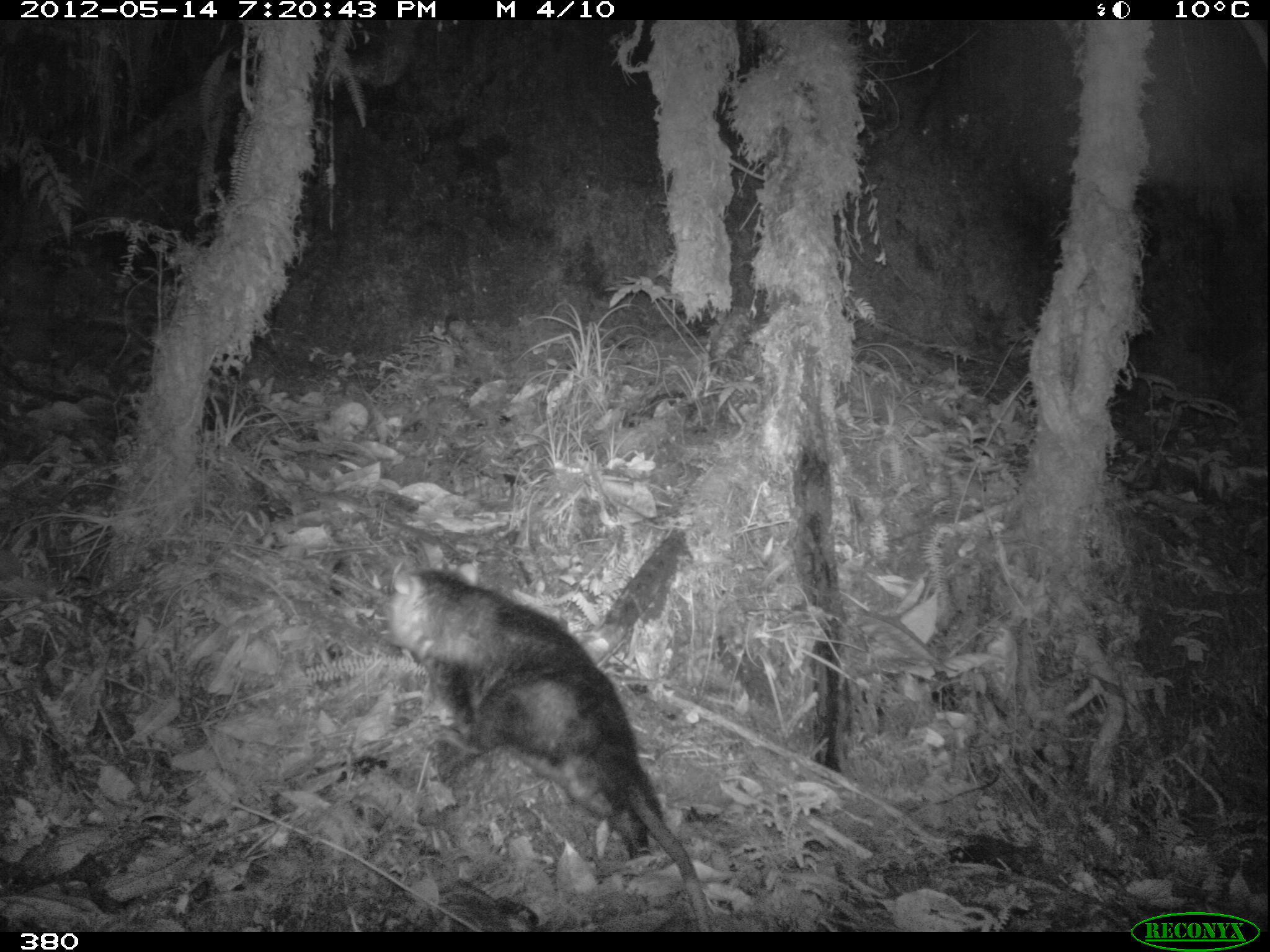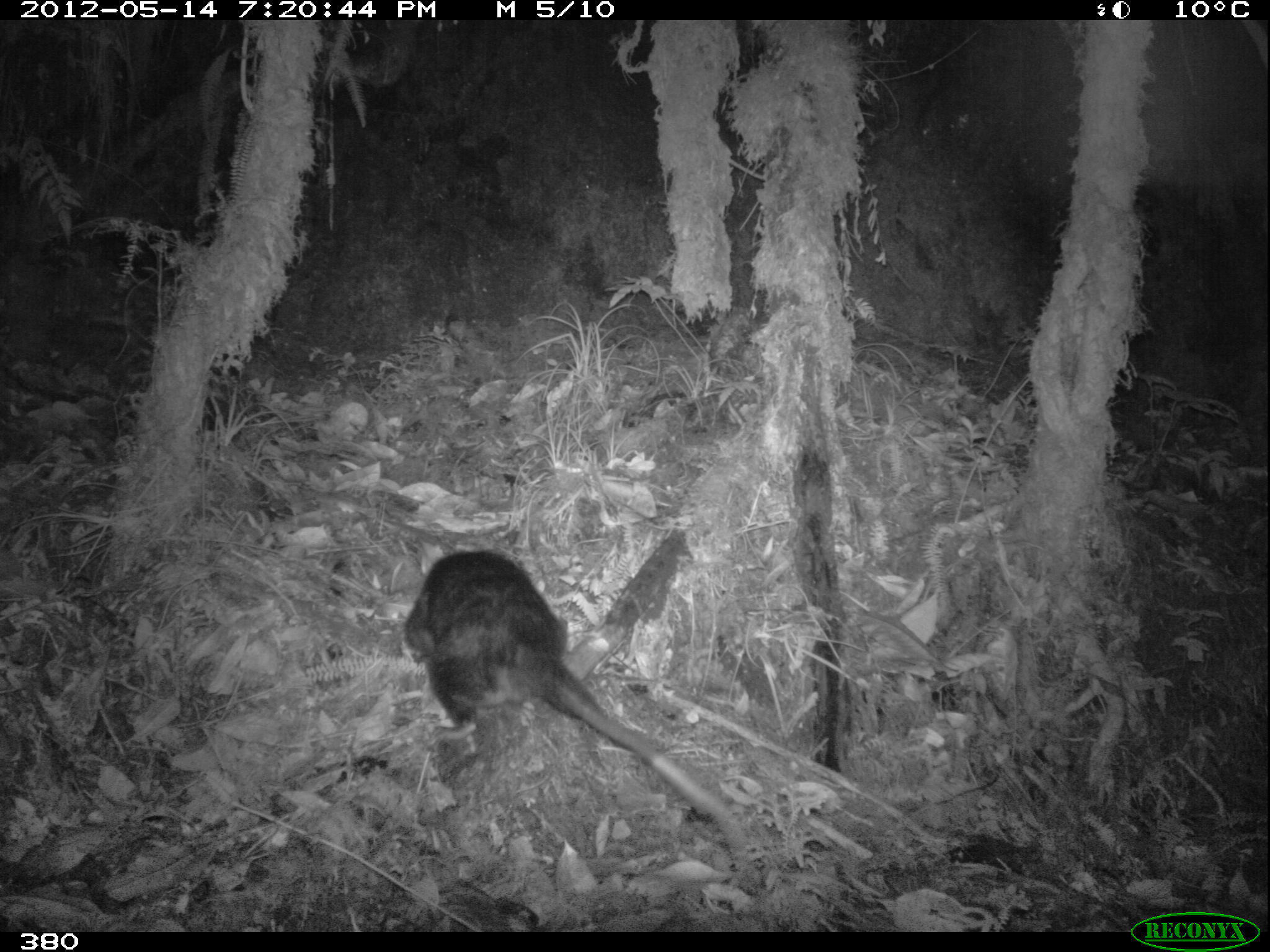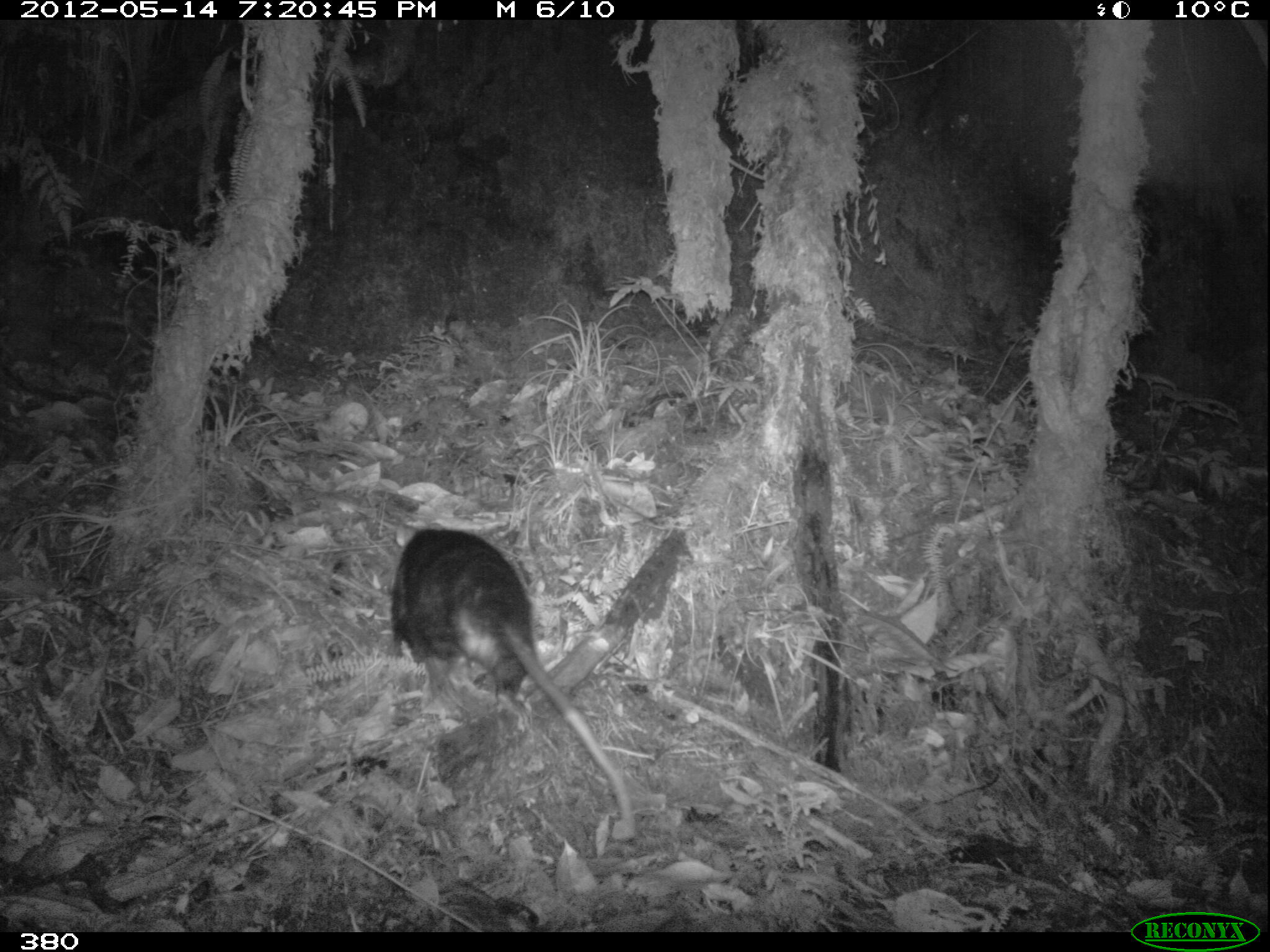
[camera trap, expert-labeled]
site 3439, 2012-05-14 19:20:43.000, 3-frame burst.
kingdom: Animalia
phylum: Chordata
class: Mammalia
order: Didelphimorphia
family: Didelphidae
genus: Didelphis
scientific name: Didelphis pernigra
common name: andean white-eared opossum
Didelphis pernigra (andean white-eared opossum).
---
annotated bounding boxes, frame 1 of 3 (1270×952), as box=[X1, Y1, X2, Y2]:
didelphis pernigra: box=[382, 558, 710, 929]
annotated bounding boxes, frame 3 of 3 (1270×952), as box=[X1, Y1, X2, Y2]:
didelphis pernigra: box=[388, 526, 637, 832]